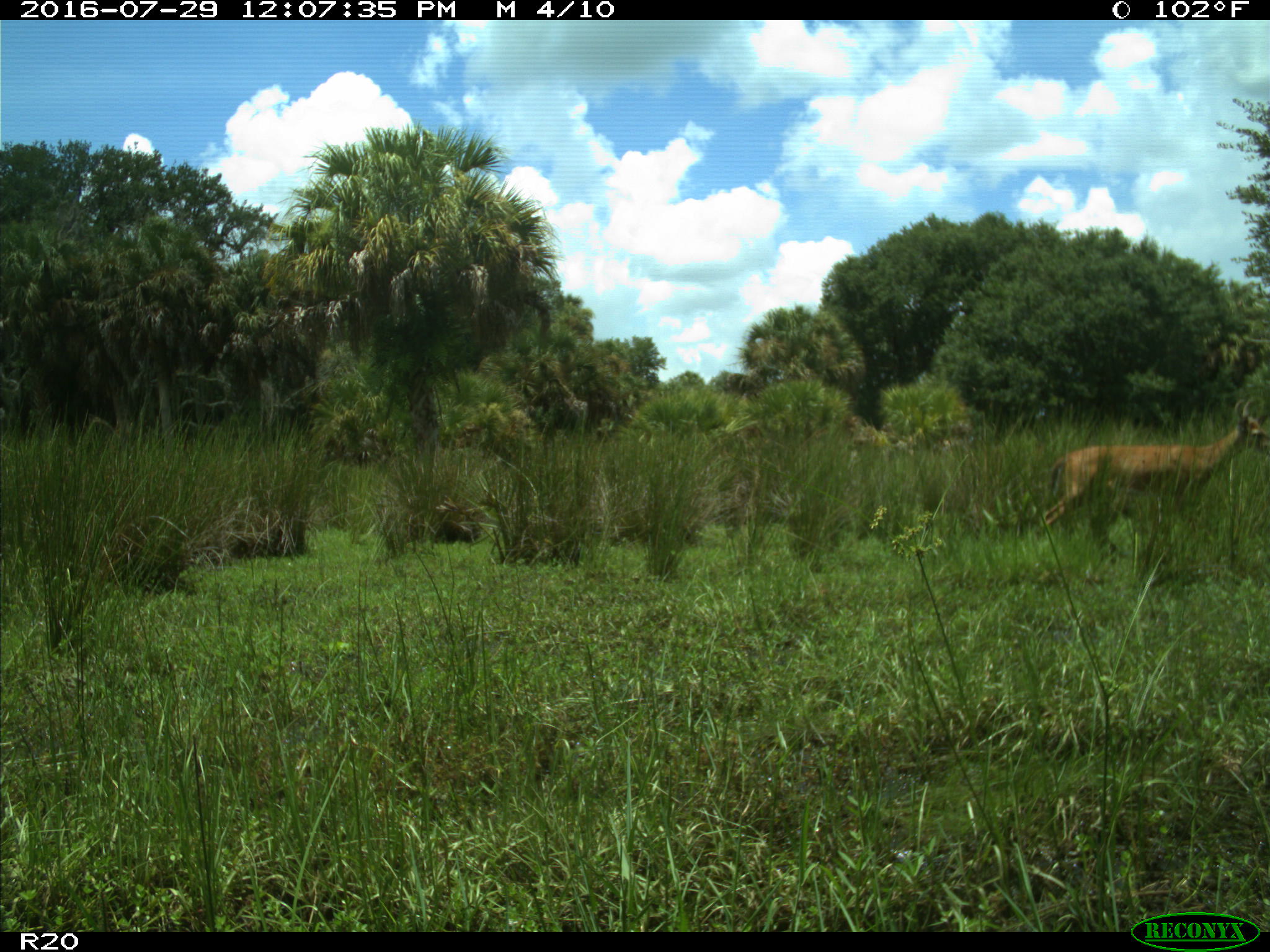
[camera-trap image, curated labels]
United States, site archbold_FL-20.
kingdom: Animalia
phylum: Chordata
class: Mammalia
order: Artiodactyla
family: Cervidae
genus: Odocoileus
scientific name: Odocoileus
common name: deer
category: unidentified deer